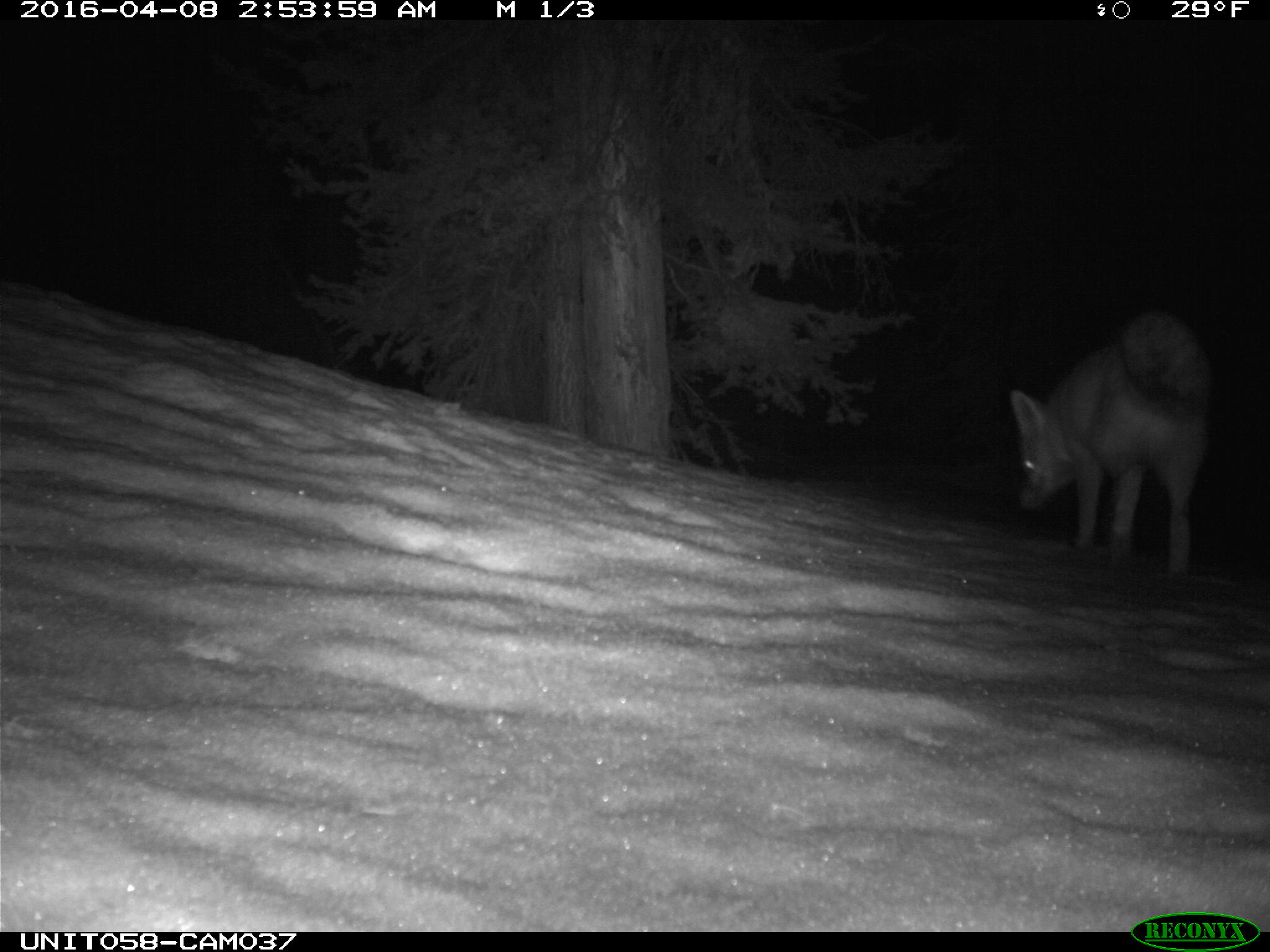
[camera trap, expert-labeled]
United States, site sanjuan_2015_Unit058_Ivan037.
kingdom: Animalia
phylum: Chordata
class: Mammalia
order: Carnivora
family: Canidae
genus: Canis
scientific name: Canis latrans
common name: coyote